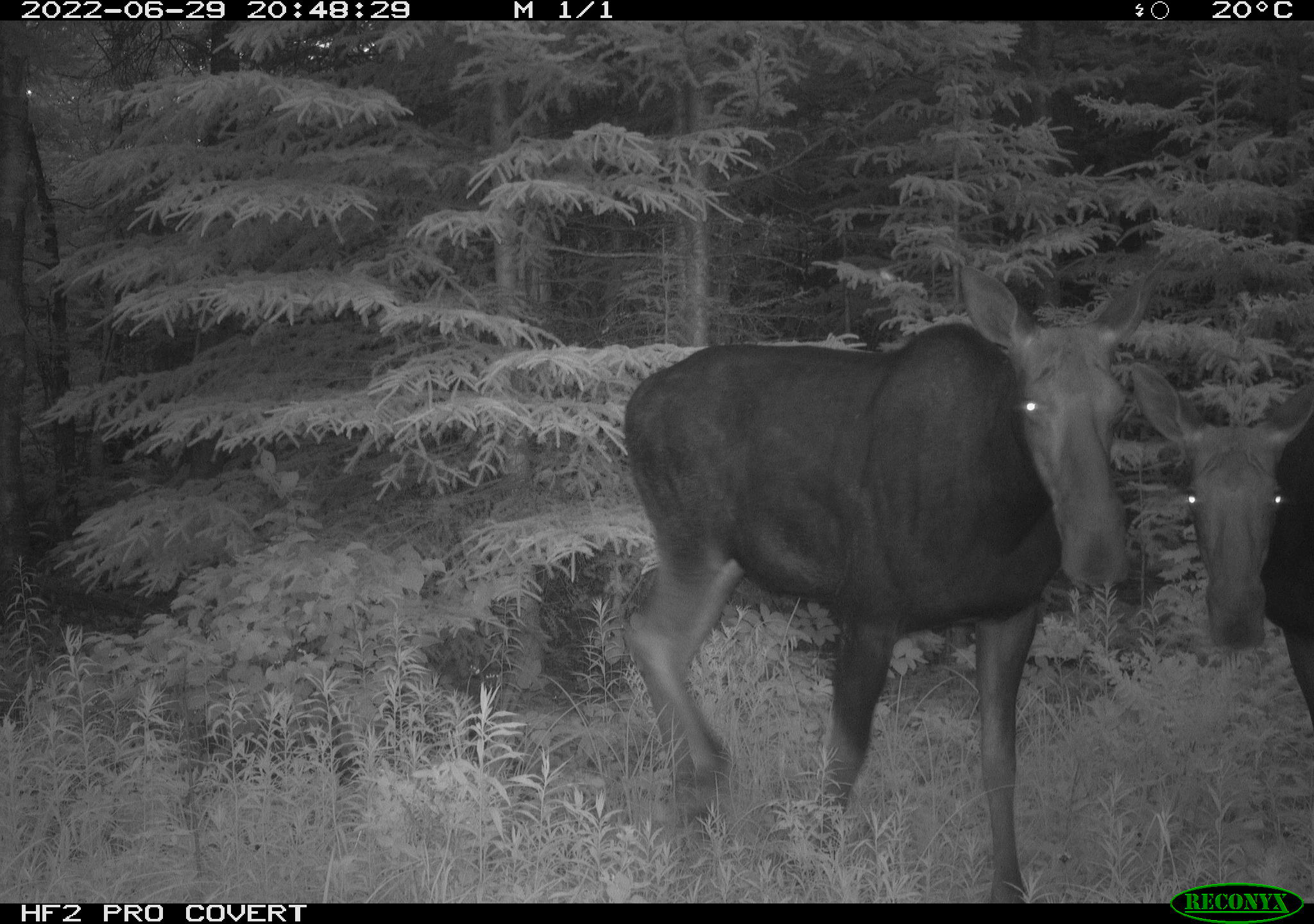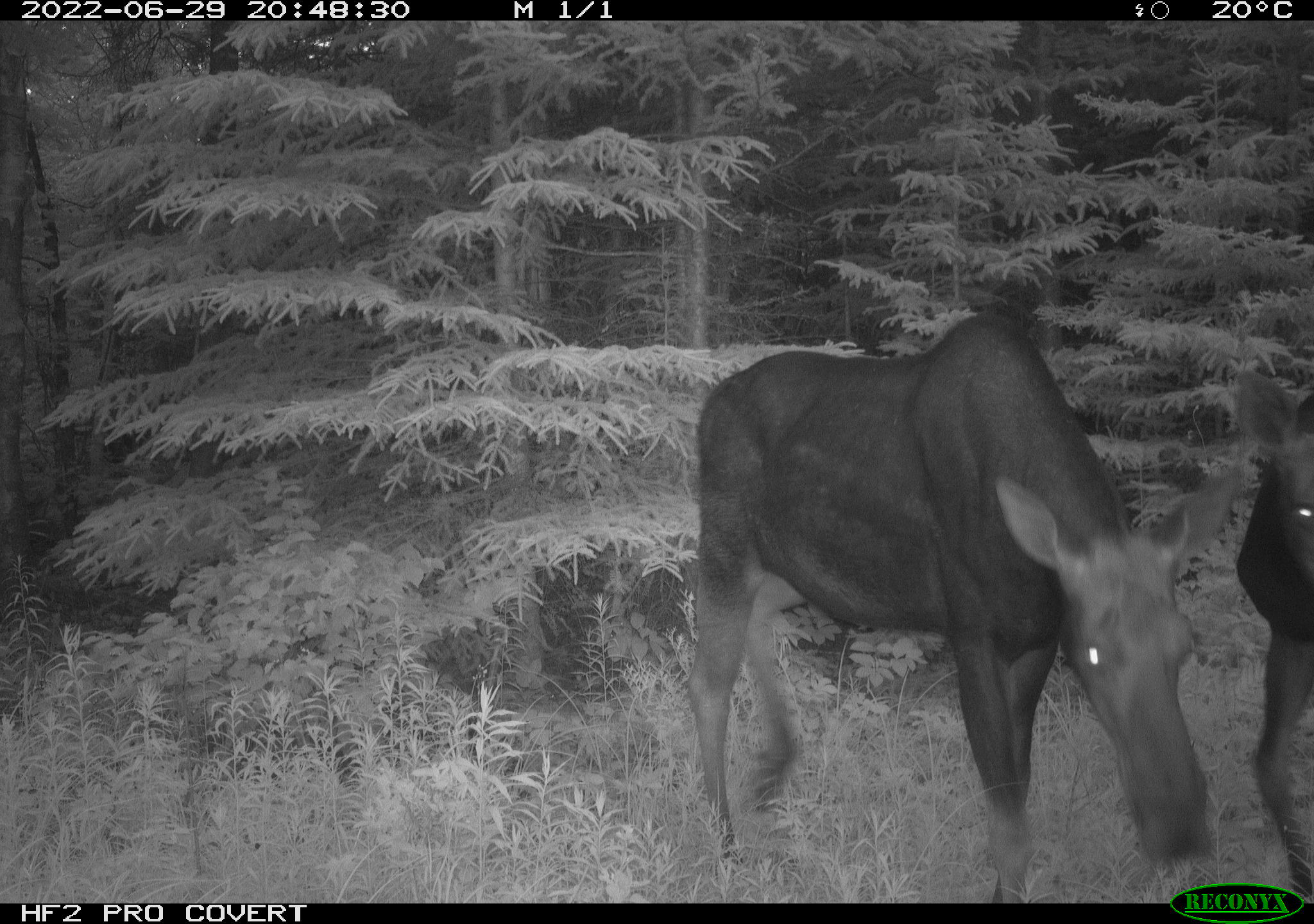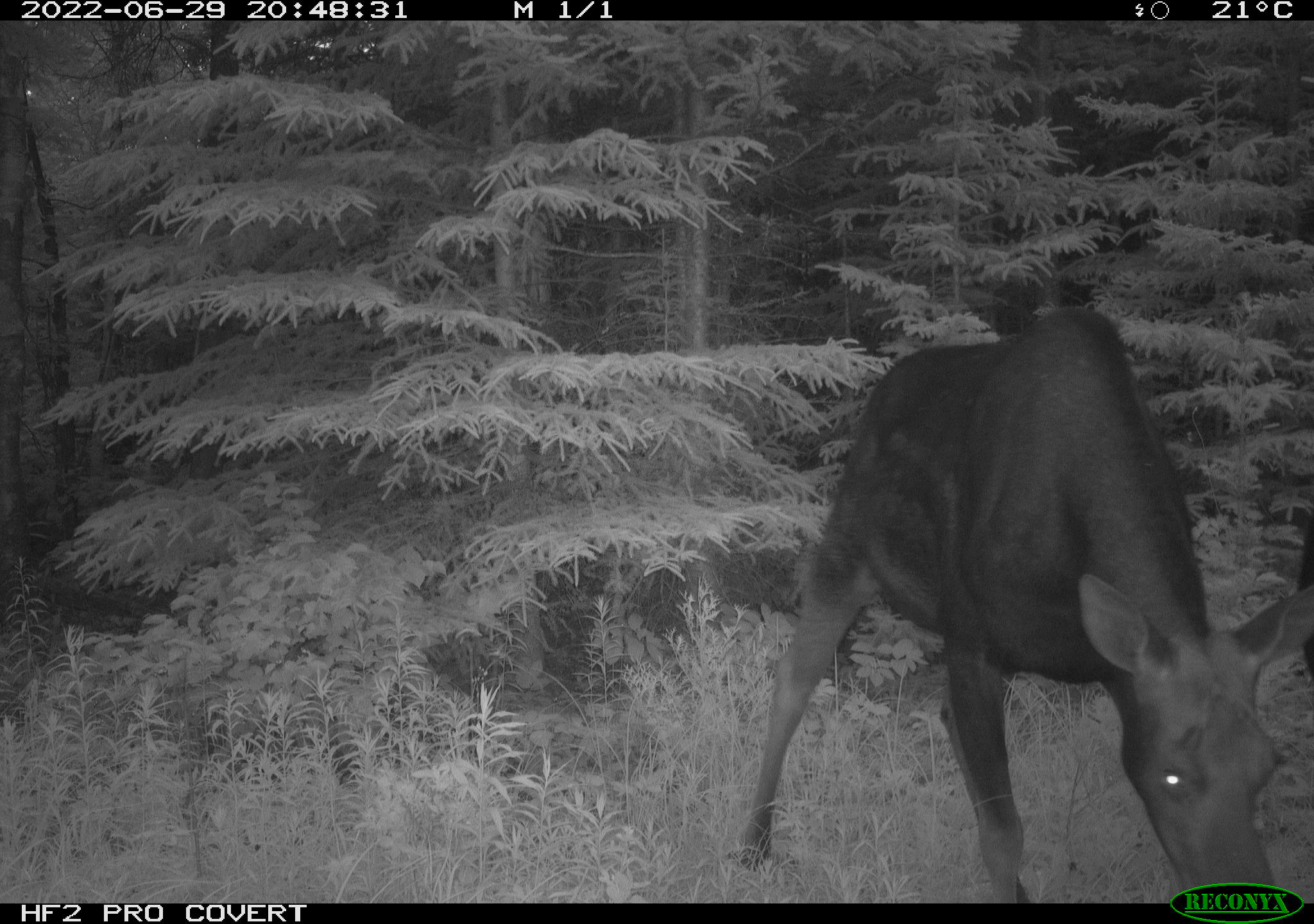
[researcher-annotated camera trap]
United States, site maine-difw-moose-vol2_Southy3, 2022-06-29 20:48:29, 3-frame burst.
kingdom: Animalia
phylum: Chordata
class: Mammalia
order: Artiodactyla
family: Cervidae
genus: Alces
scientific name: Alces alces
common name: moose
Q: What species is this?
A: Moose (Alces alces).